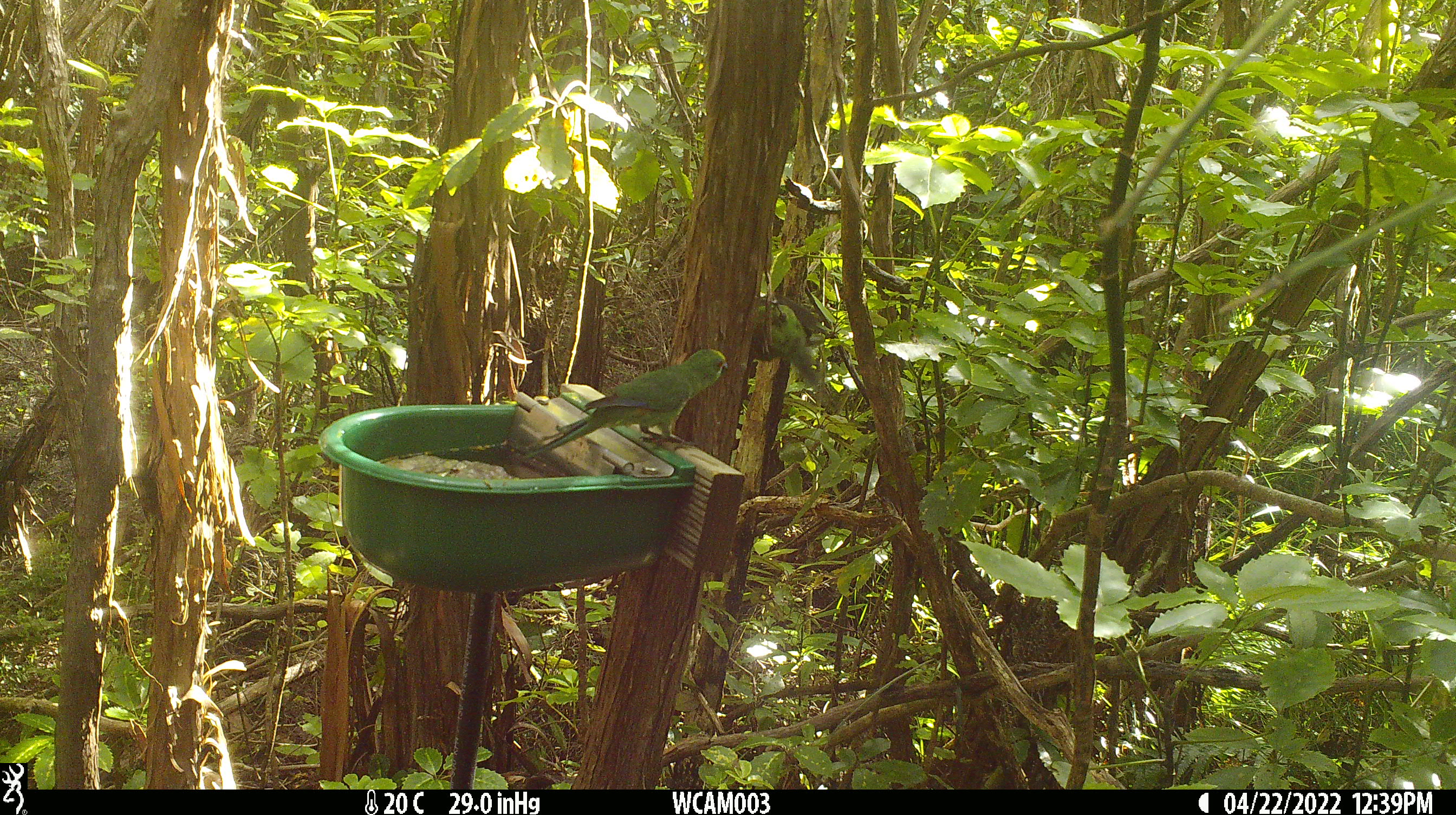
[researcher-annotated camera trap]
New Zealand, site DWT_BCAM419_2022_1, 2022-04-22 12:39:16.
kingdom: Animalia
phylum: Chordata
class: Aves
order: Psittaciformes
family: Psittaculidae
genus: Cyanoramphus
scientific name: Cyanoramphus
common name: parakeet